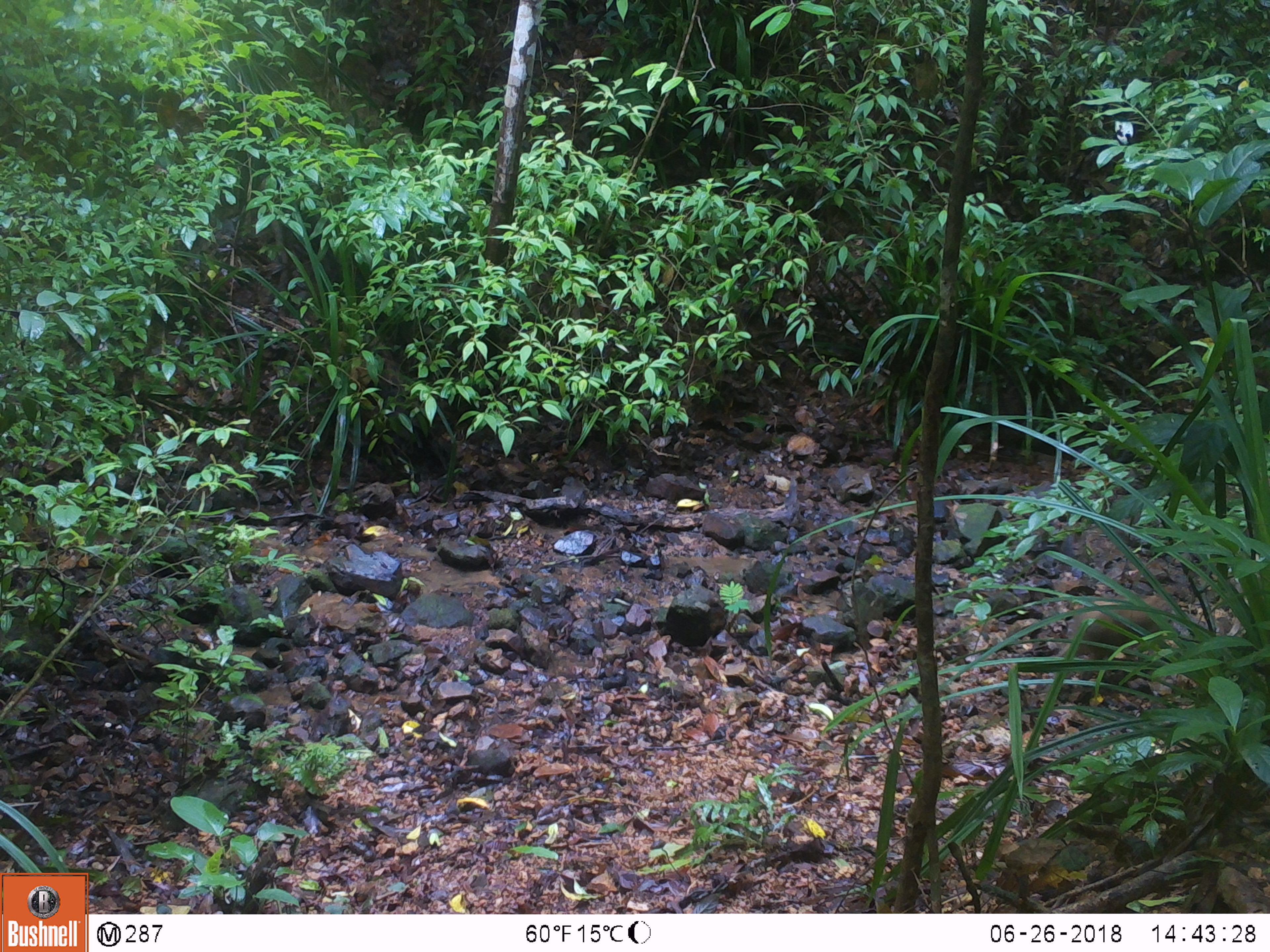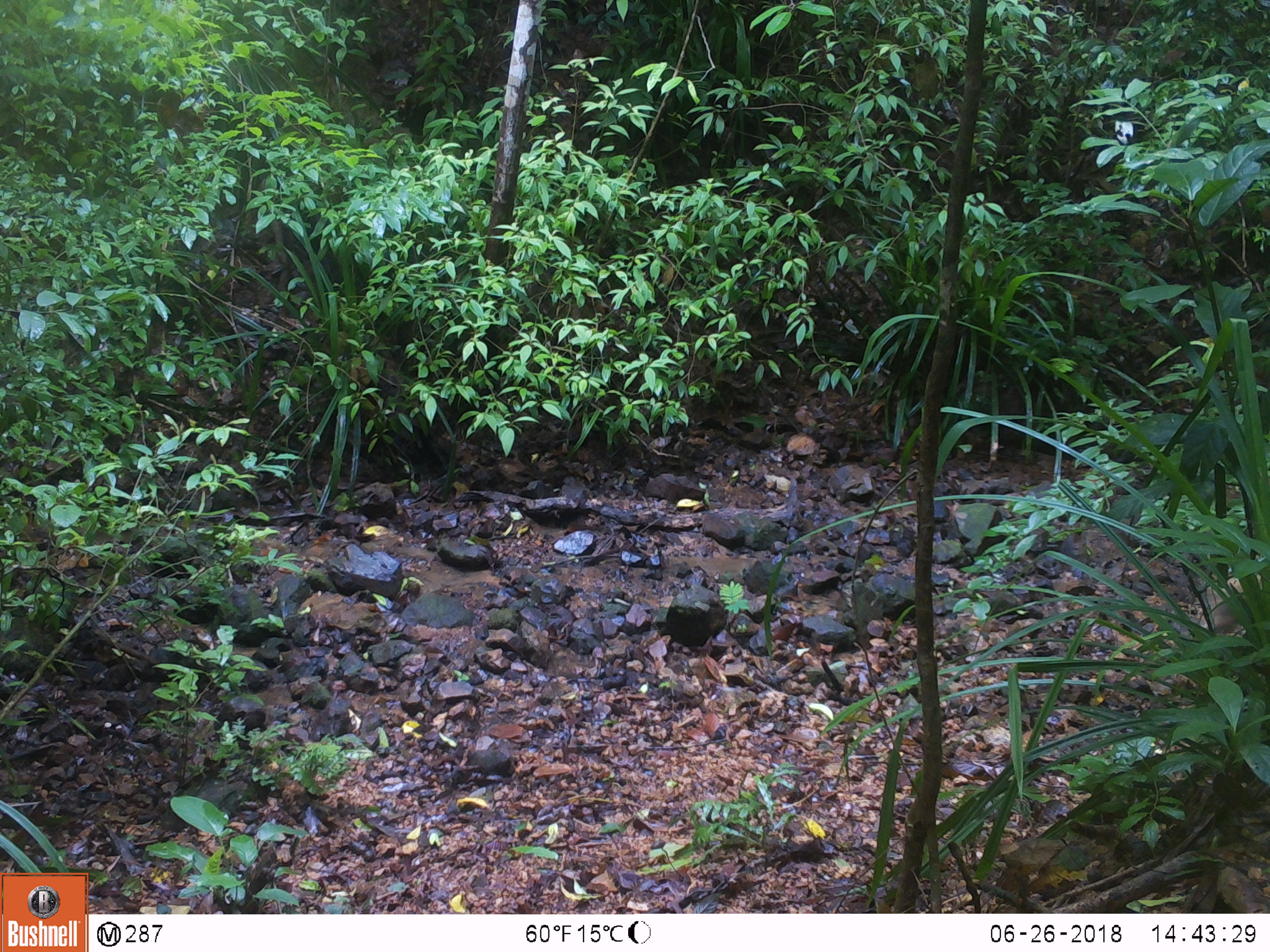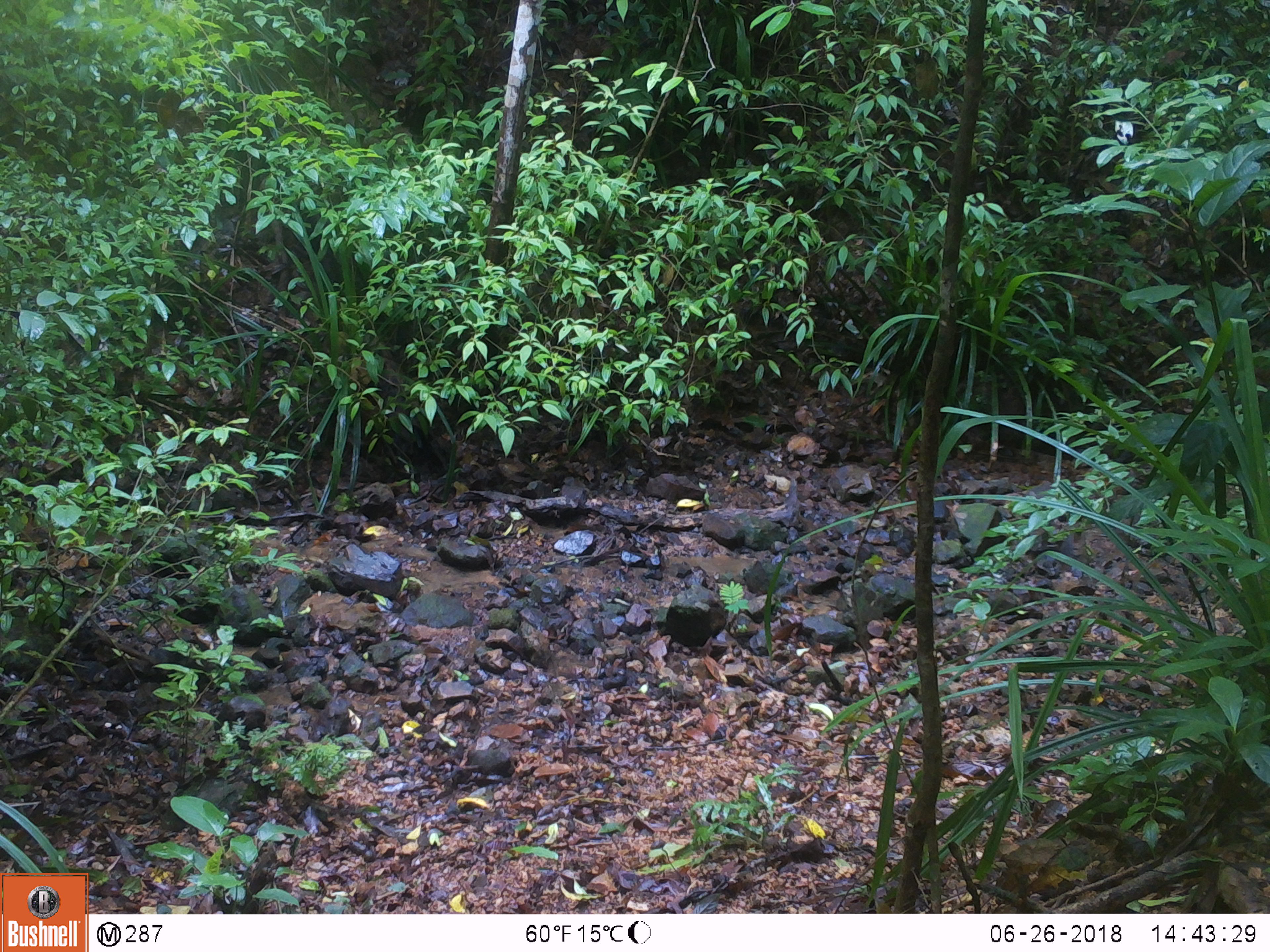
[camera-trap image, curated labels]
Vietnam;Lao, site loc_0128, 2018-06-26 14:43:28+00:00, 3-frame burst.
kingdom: Animalia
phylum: Chordata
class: Mammalia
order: Artiodactyla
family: Suidae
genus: Sus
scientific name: Sus scrofa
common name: eurasian wild pig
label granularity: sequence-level